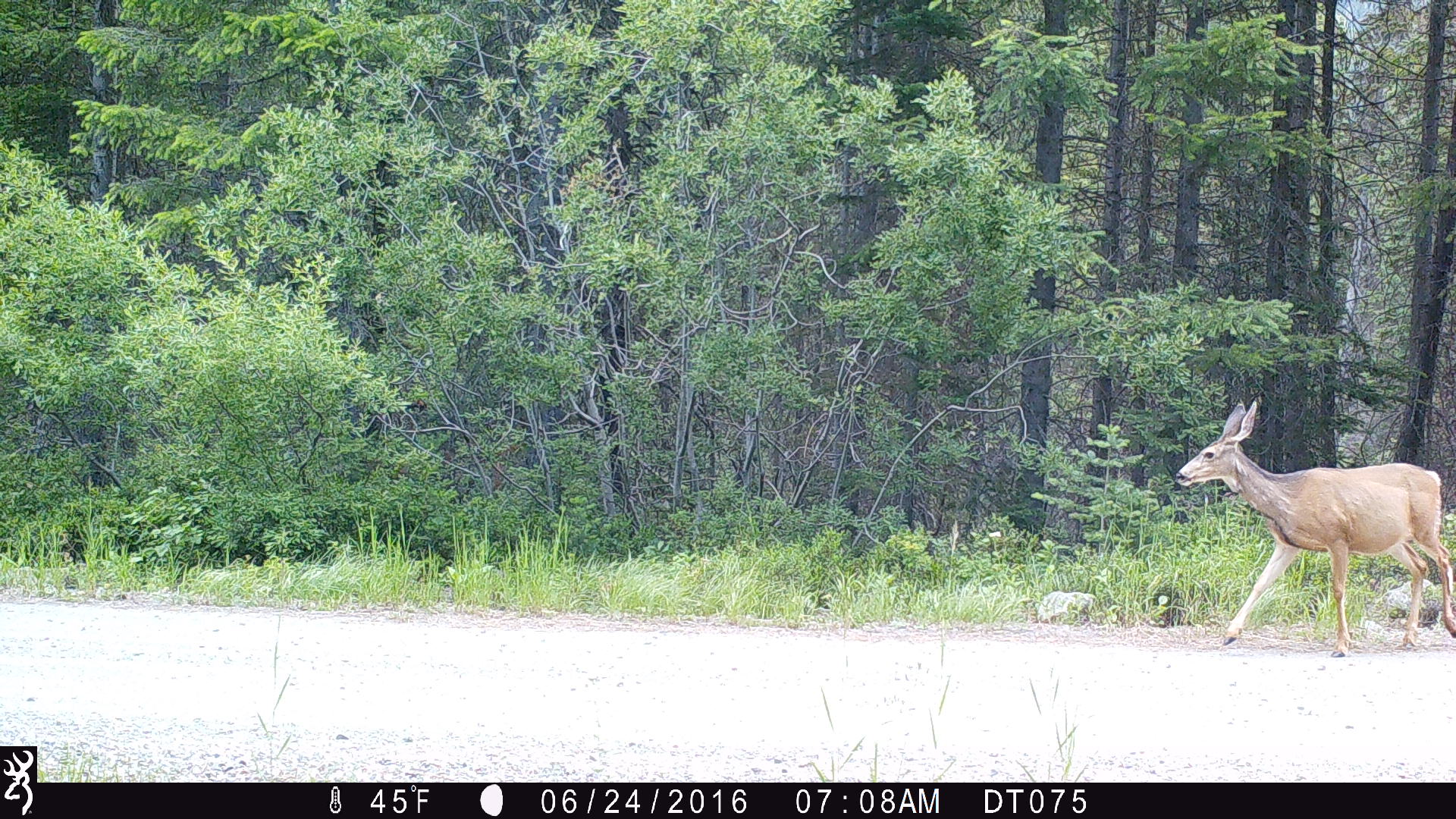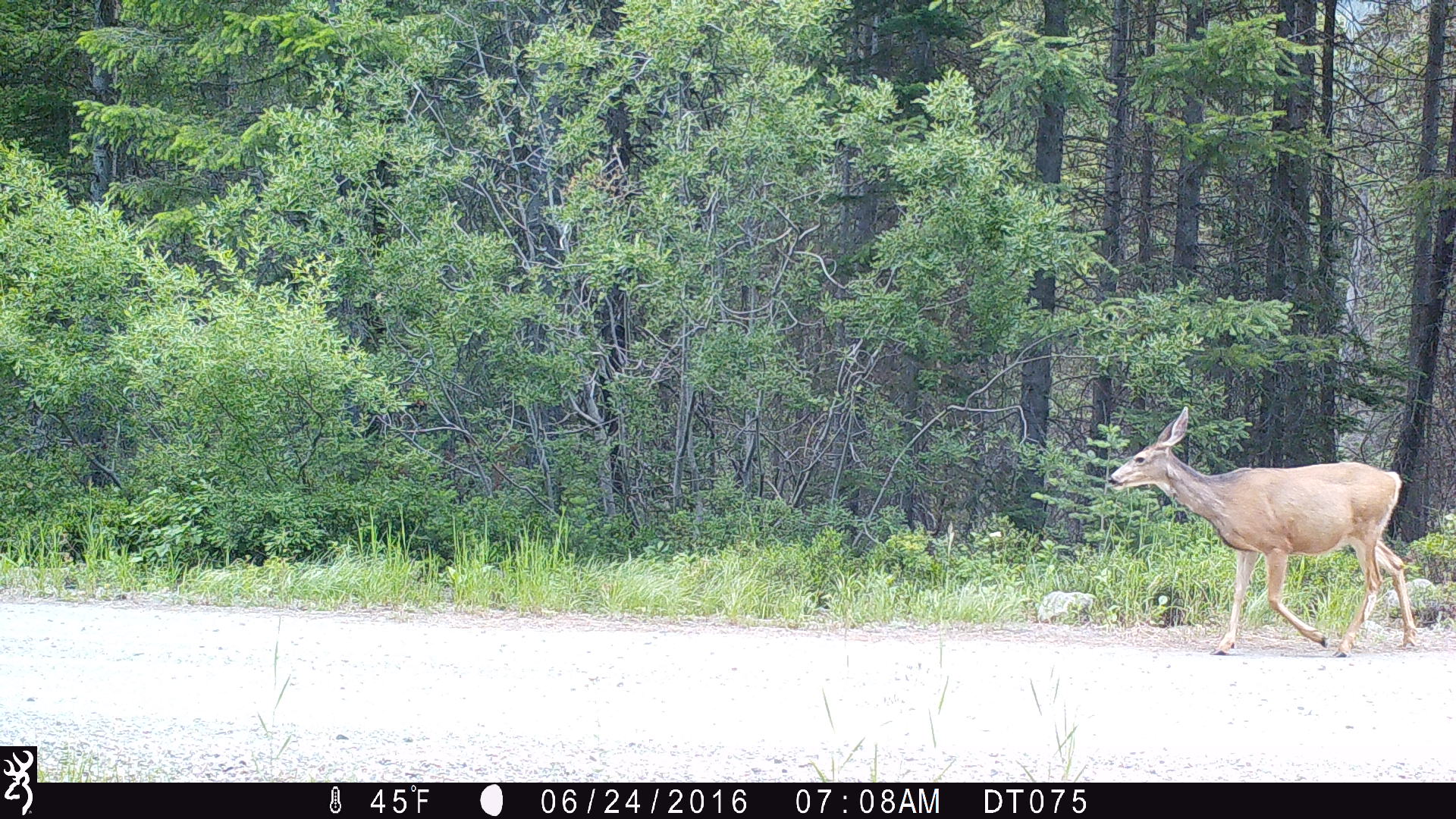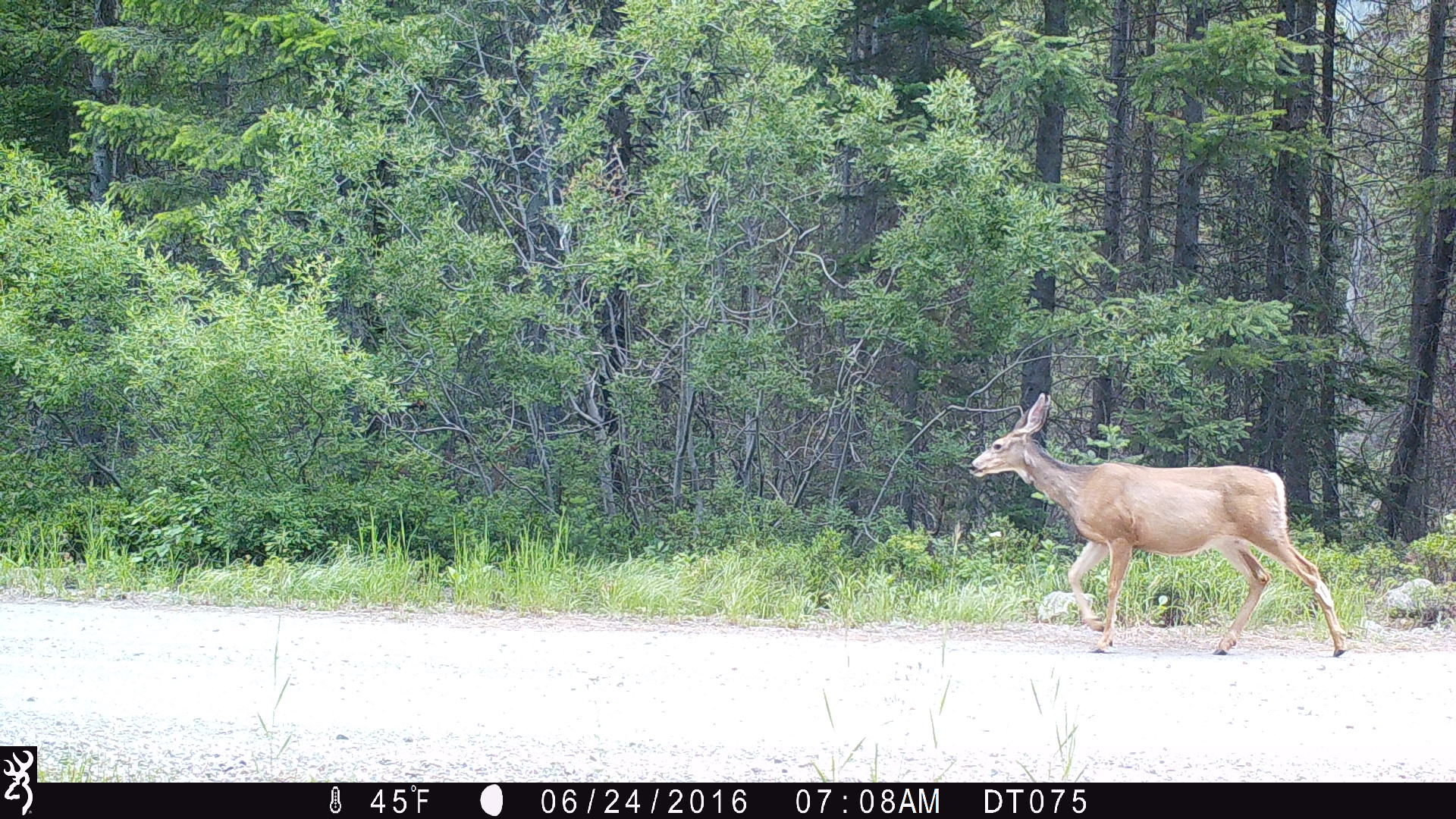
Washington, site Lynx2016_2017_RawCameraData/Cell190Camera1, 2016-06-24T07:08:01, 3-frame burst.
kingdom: Animalia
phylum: Chordata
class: Mammalia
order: Artiodactyla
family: Cervidae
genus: Odocoileus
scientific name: Odocoileus hemionus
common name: mule deer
Odocoileus hemionus (mule deer). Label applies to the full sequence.